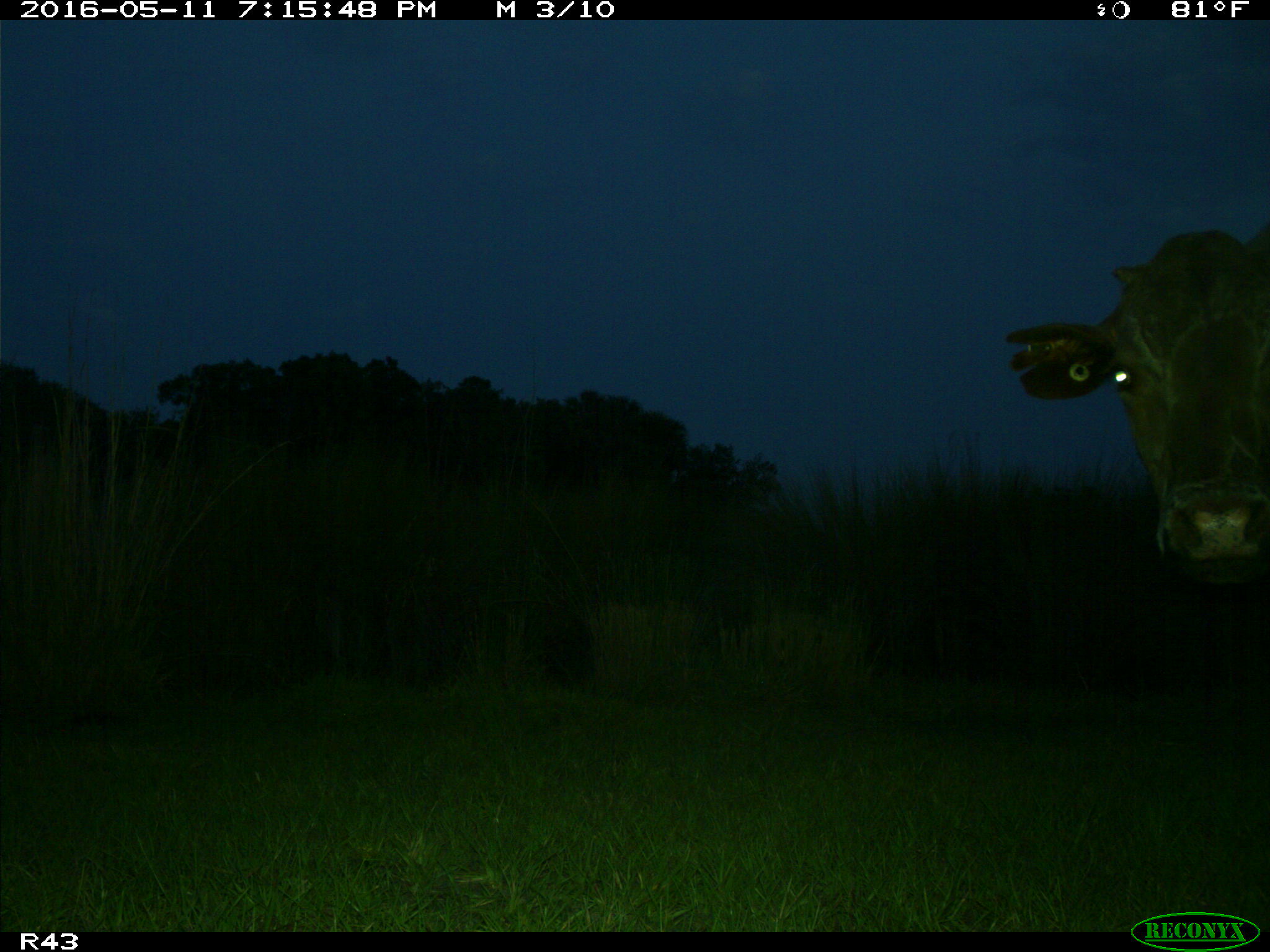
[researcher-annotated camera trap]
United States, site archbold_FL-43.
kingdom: Animalia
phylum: Chordata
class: Mammalia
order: Artiodactyla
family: Bovidae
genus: Bos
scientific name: Bos taurus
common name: domestic cow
Bos taurus (domestic cow).